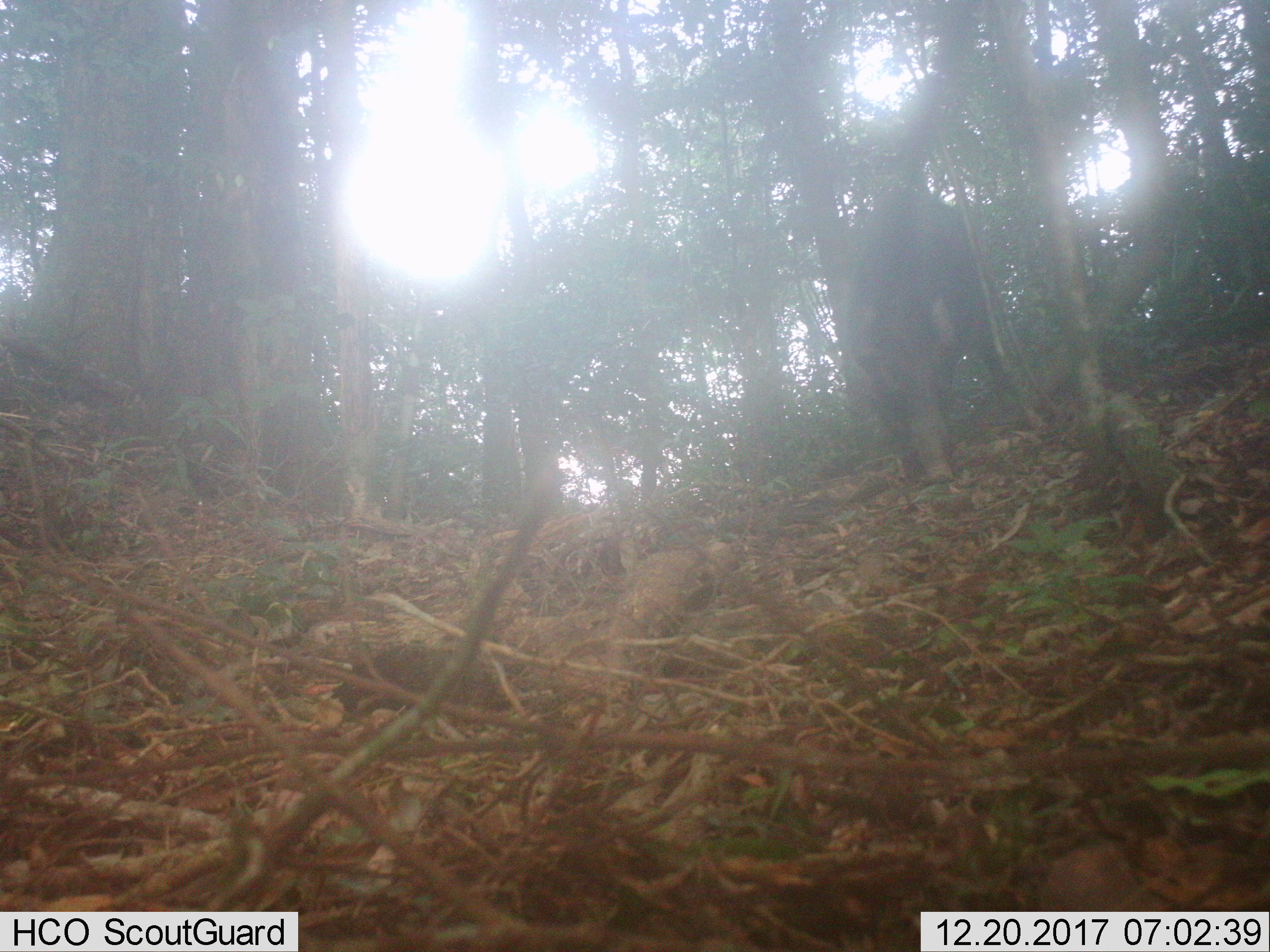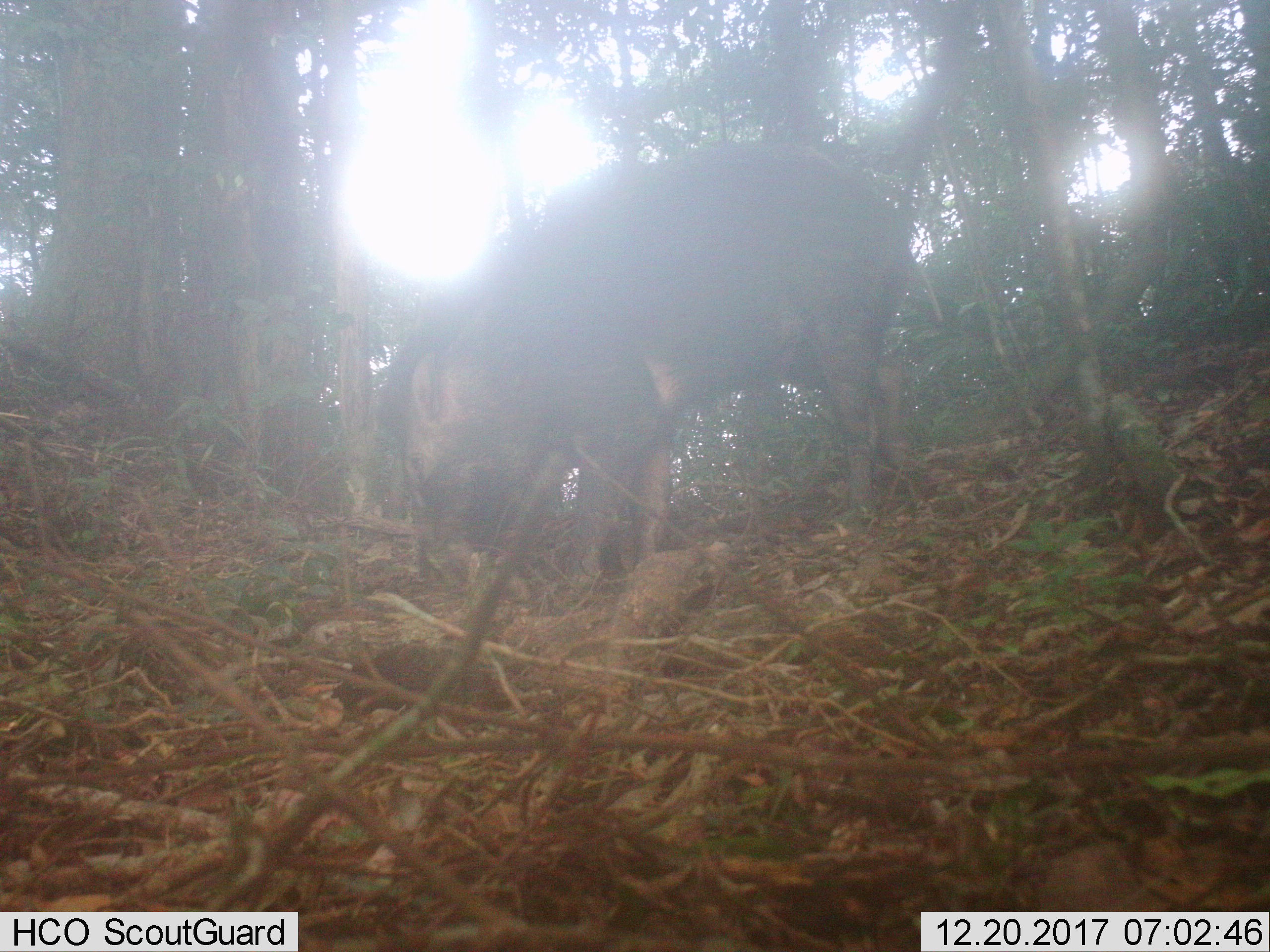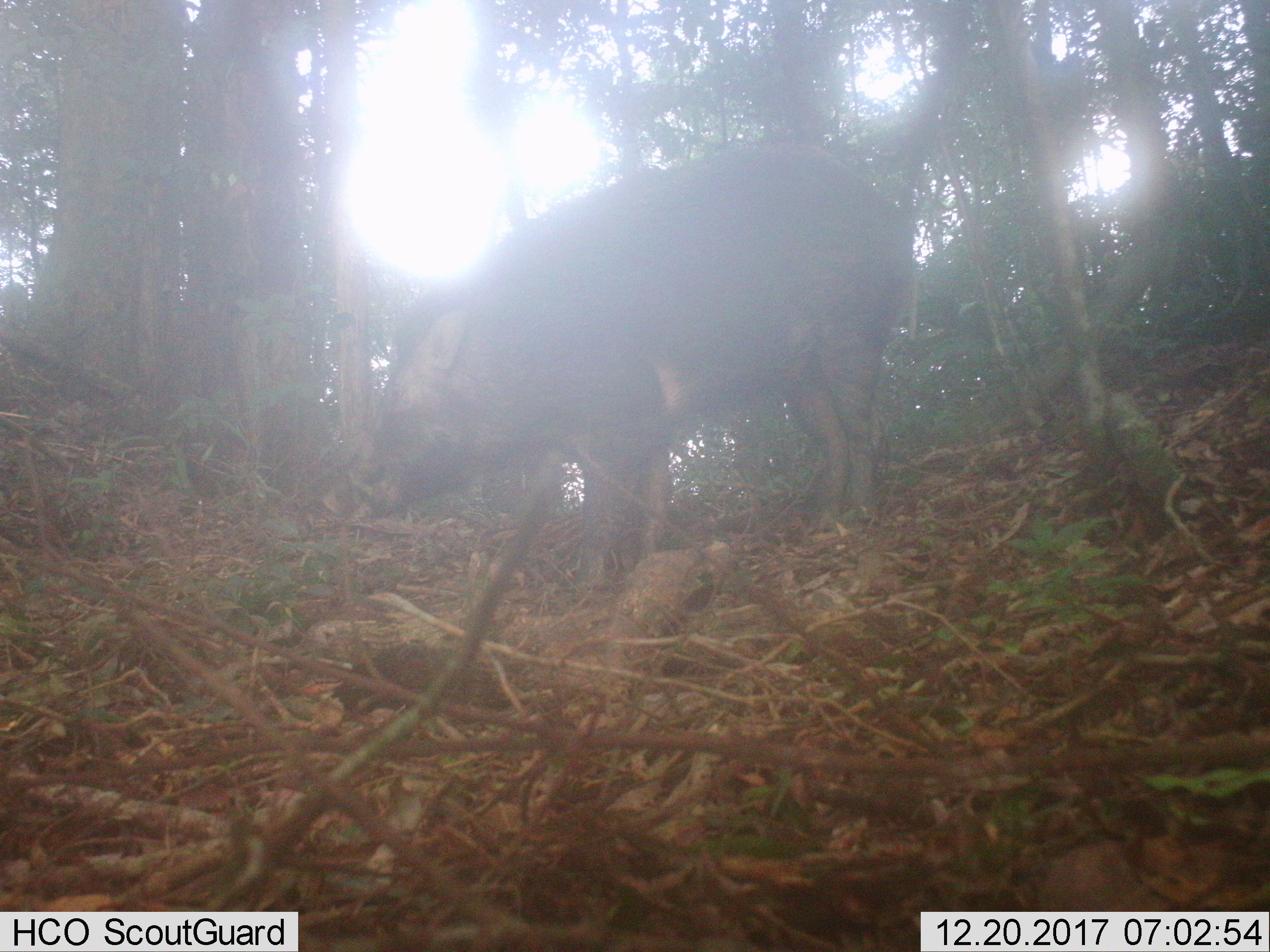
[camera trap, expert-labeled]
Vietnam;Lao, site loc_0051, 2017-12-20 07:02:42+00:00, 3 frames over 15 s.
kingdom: Animalia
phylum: Chordata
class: Mammalia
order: Artiodactyla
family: Suidae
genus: Sus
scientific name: Sus scrofa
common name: eurasian wild pig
Eurasian wild pig (Sus scrofa). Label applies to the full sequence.